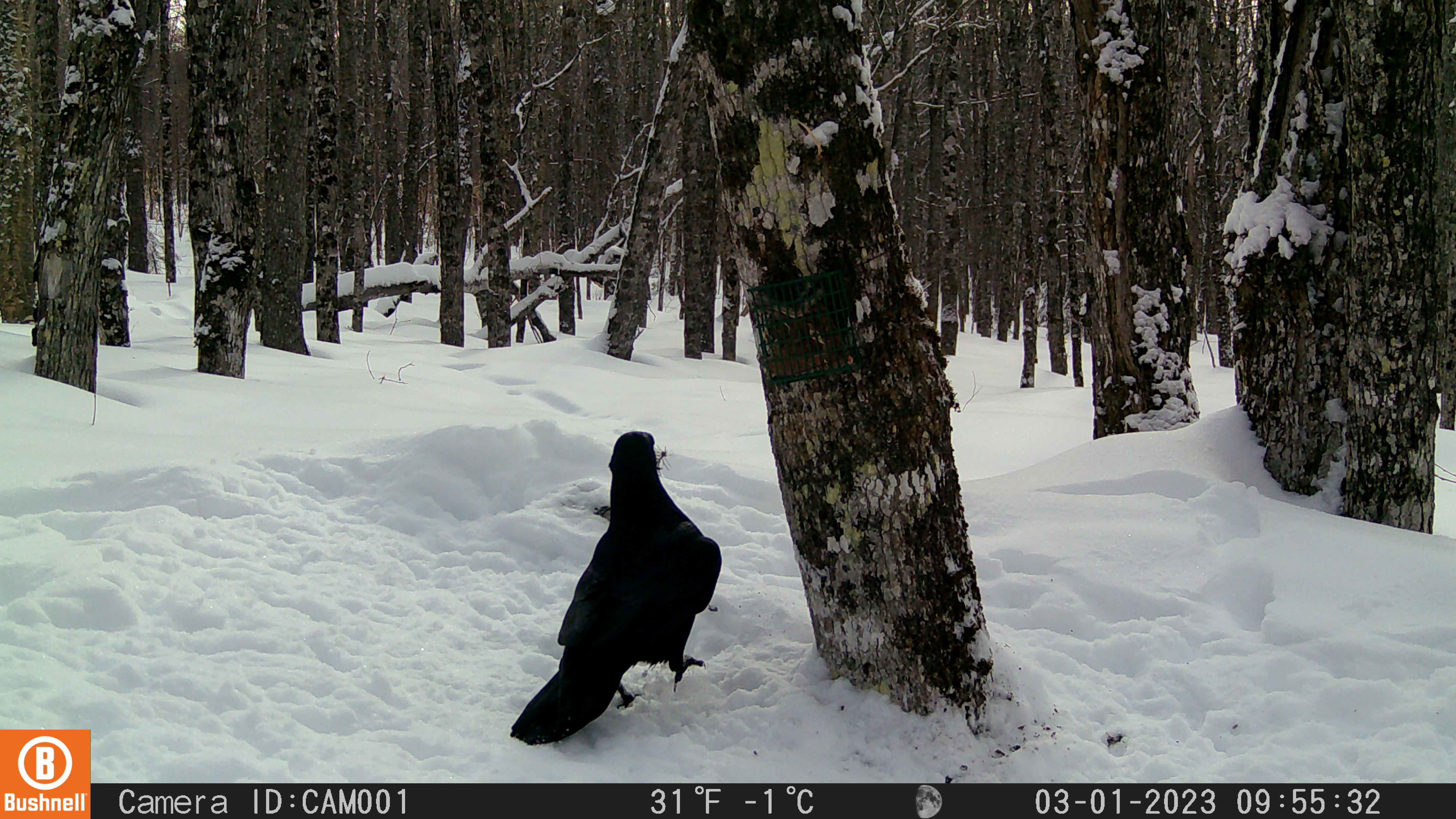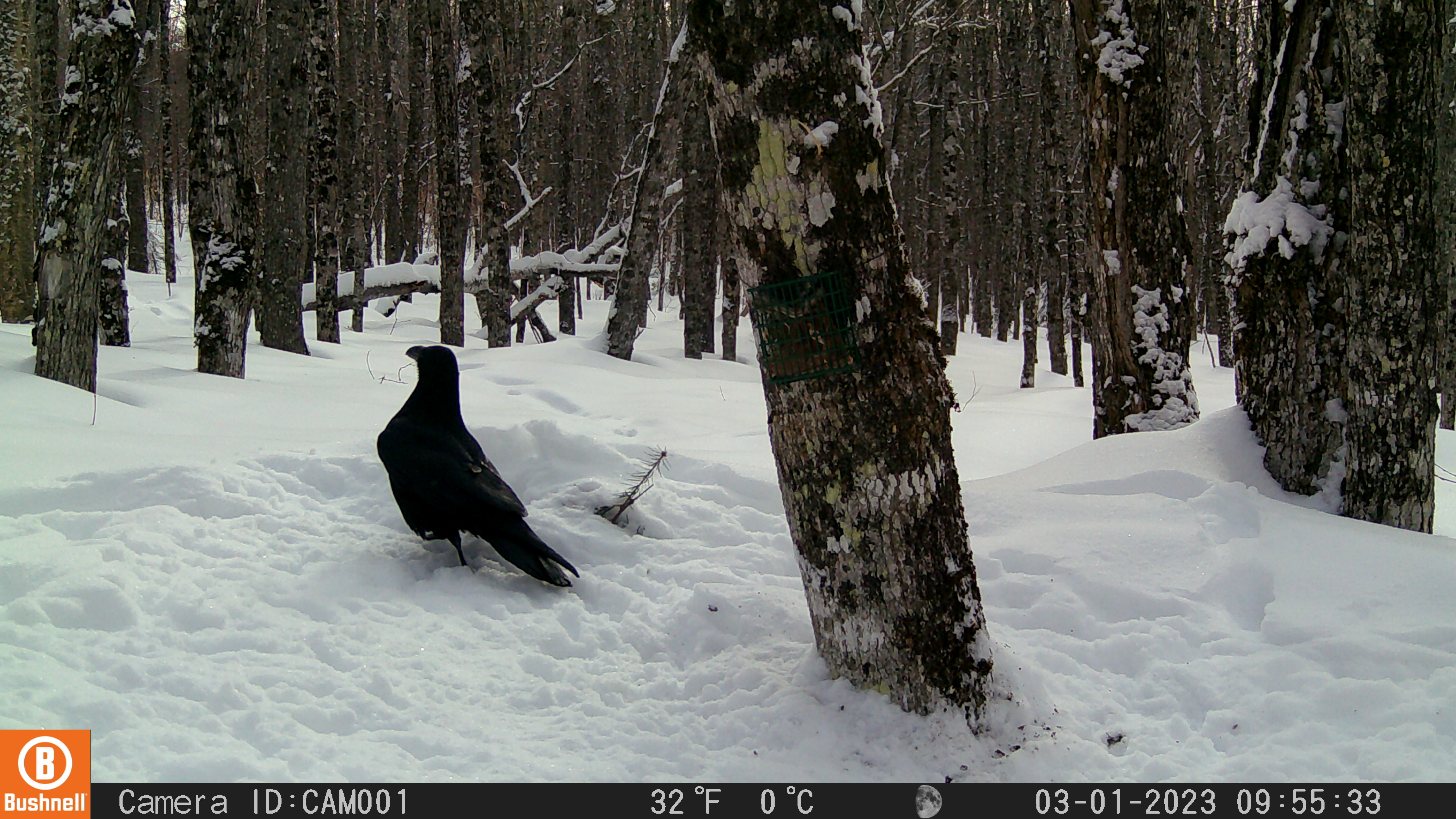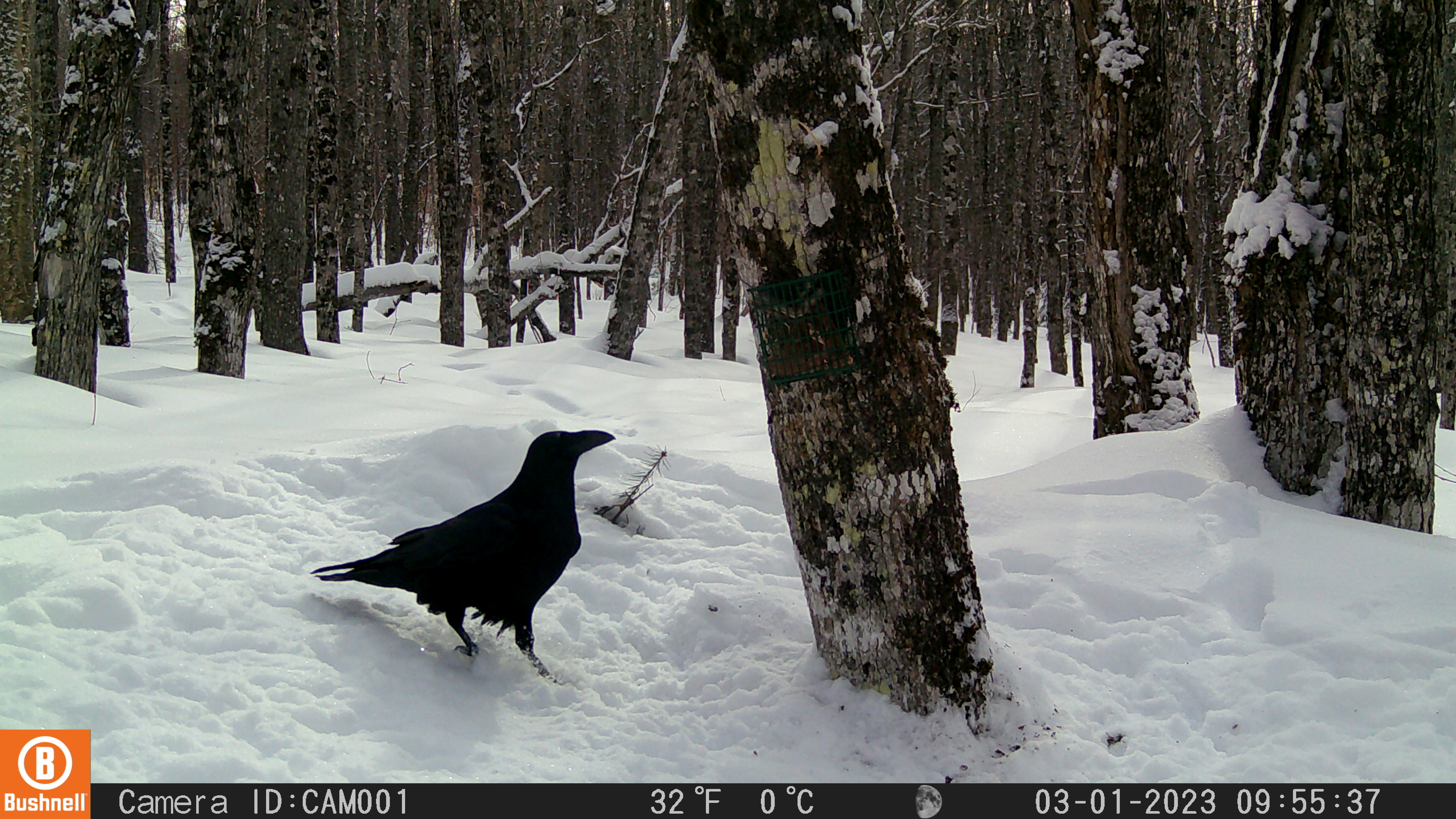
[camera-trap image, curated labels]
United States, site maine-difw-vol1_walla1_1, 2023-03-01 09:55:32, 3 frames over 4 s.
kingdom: Animalia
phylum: Chordata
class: Aves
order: Passeriformes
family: Corvidae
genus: Corvus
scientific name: Corvus corax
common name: common raven